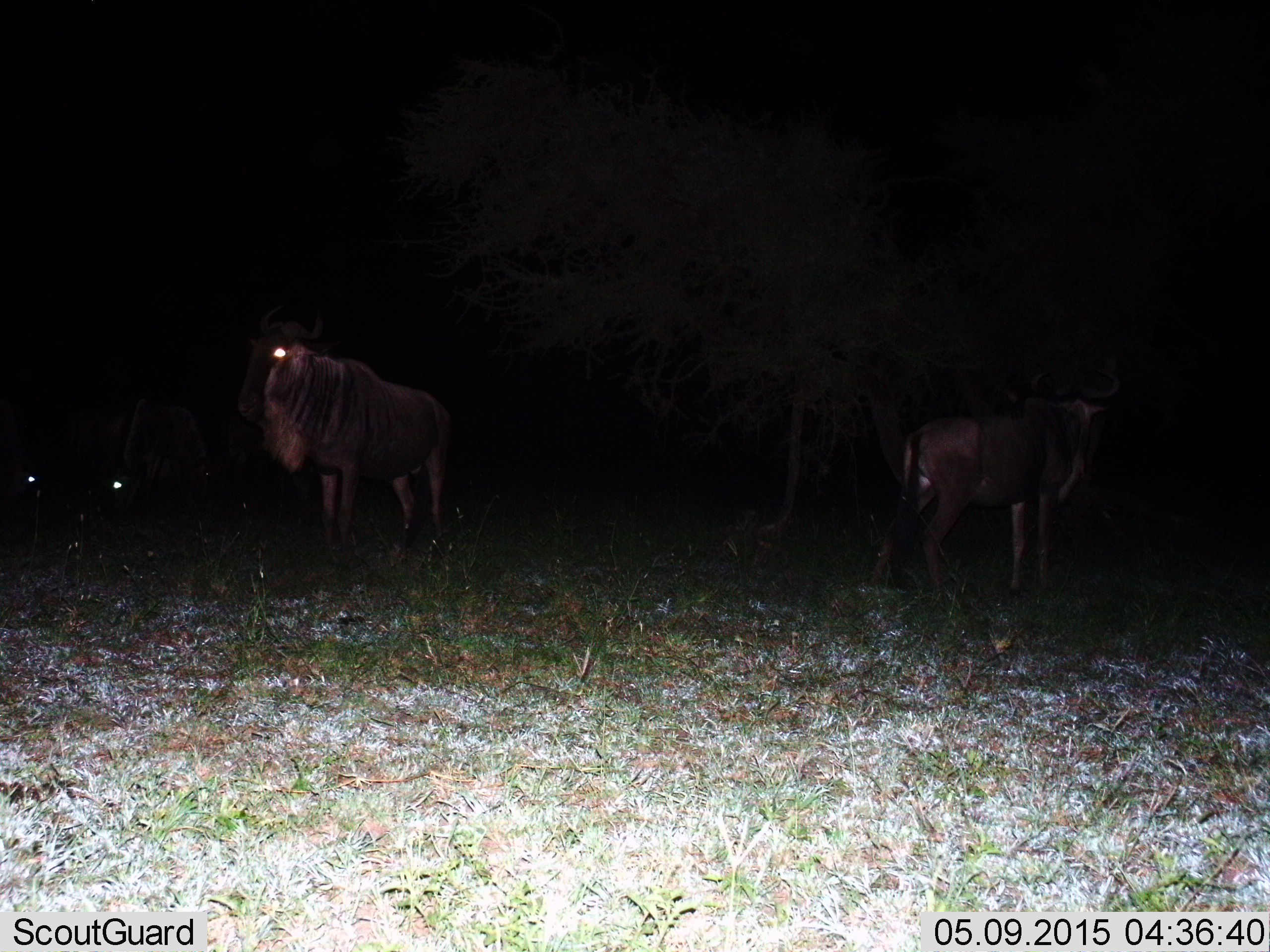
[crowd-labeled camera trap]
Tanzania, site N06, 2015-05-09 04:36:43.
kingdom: Animalia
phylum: Chordata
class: Mammalia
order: Artiodactyla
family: Bovidae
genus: Connochaetes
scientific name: Connochaetes taurinus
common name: blue wildebeest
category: wildebeest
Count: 2.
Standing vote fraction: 100%.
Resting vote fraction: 0%.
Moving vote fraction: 0%.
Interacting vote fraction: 0%.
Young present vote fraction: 0%.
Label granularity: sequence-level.